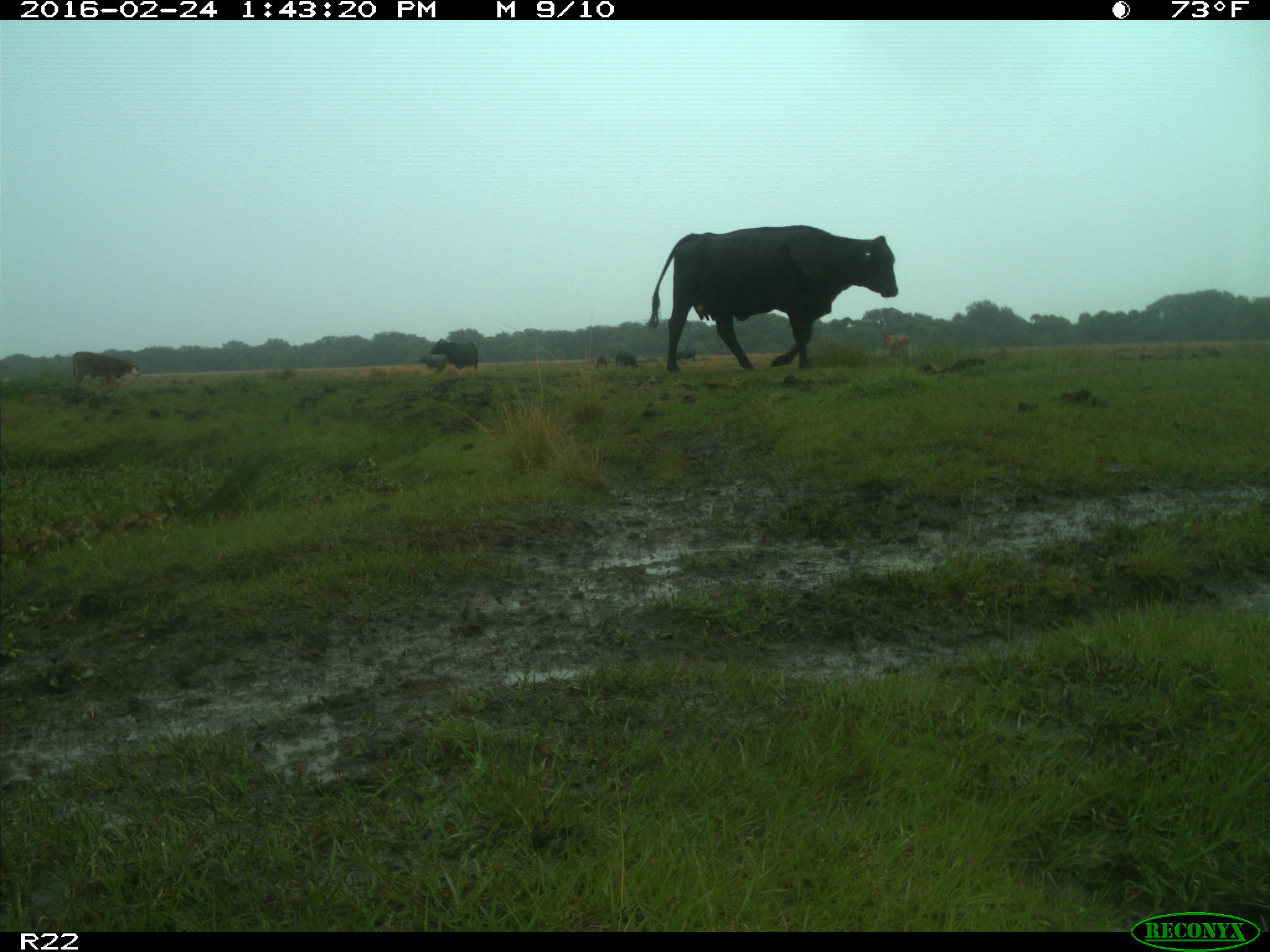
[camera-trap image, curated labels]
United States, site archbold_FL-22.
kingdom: Animalia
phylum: Chordata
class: Mammalia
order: Artiodactyla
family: Bovidae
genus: Bos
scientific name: Bos taurus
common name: domestic cow